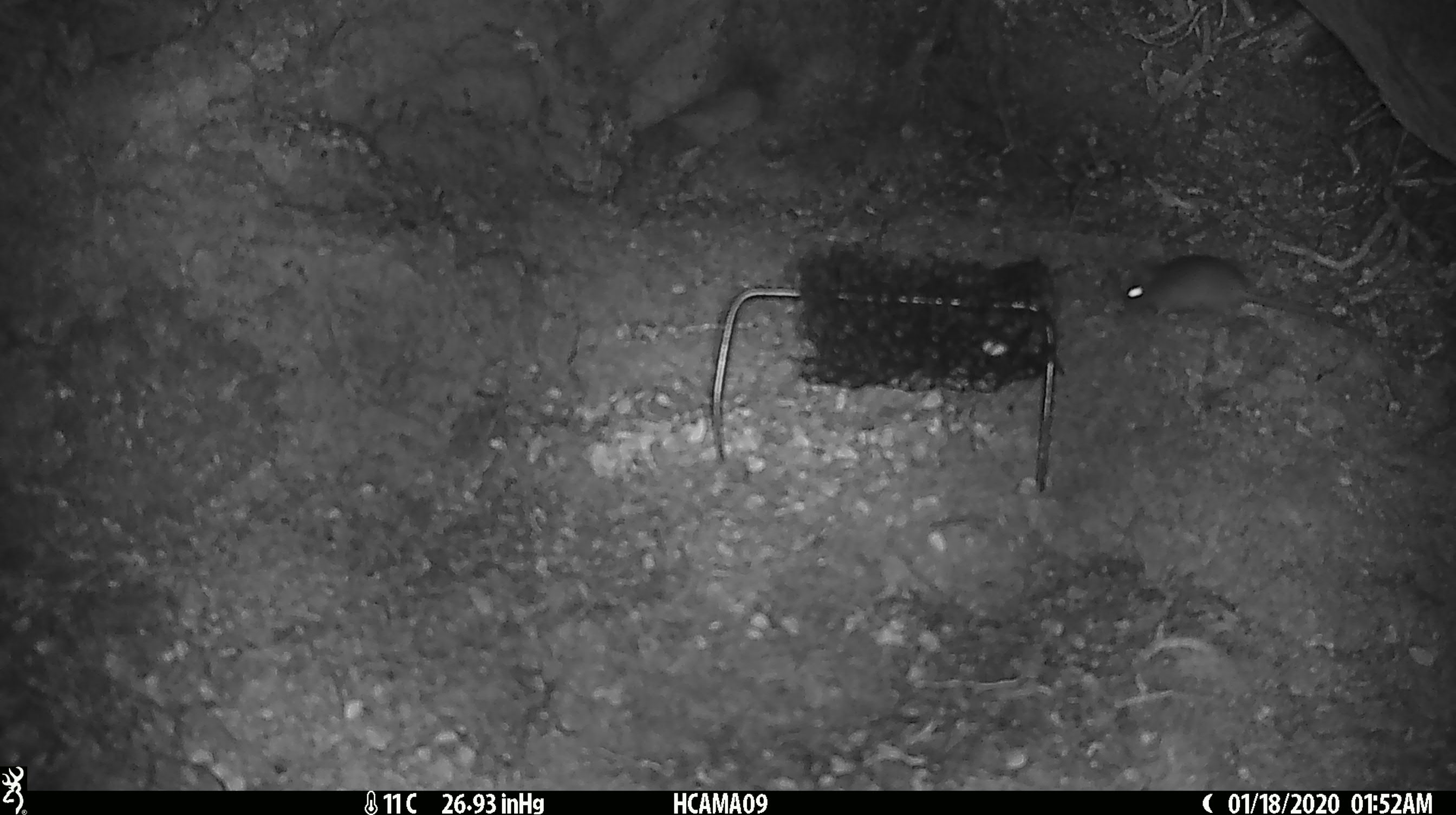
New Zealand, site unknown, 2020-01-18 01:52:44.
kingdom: Animalia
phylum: Chordata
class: Mammalia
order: Rodentia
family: Muridae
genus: Mus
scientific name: Mus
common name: mouse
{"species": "mouse (Mus)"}